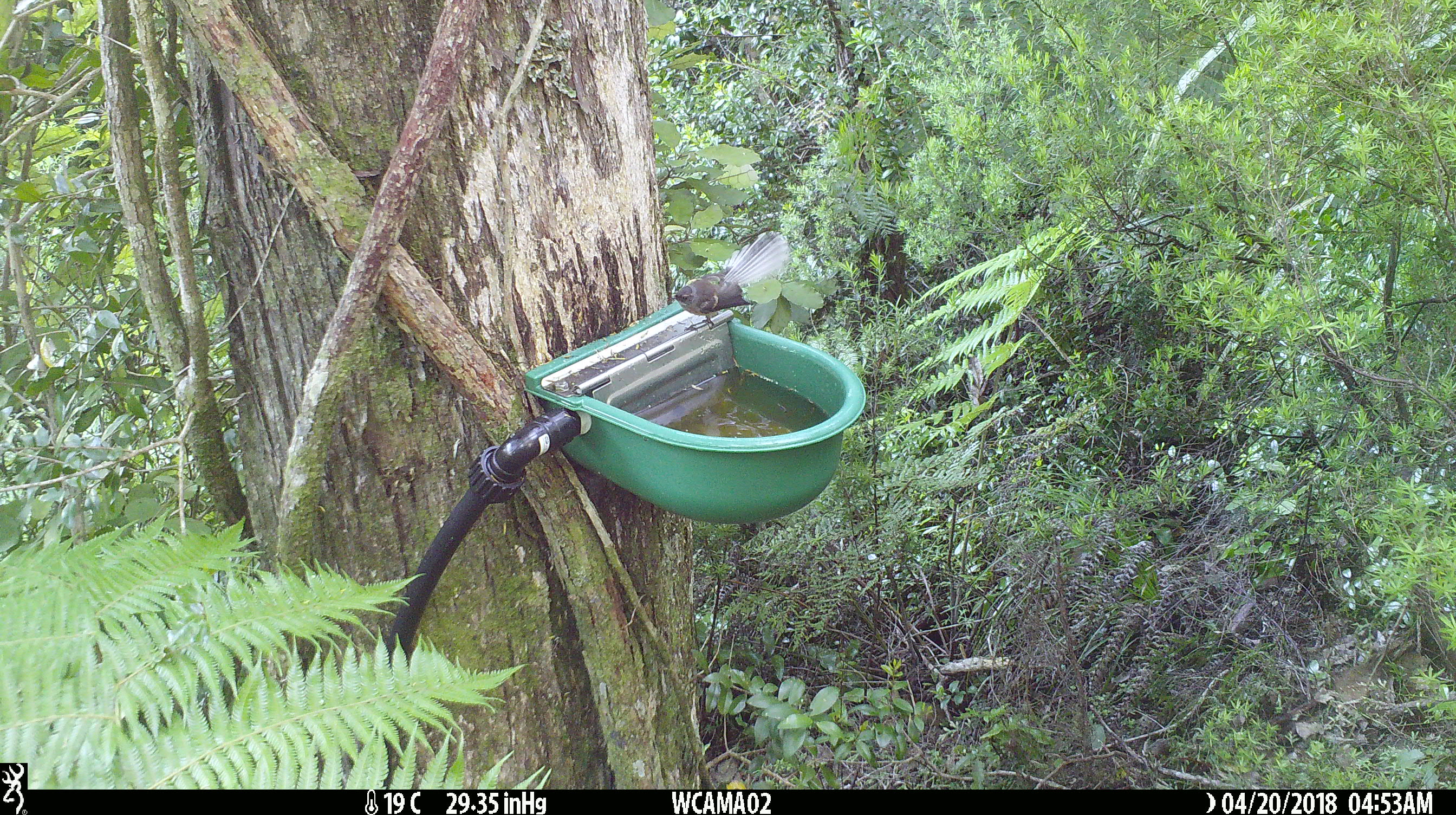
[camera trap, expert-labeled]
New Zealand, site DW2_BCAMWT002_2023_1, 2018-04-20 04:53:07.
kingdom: Animalia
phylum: Chordata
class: Aves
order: Passeriformes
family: Rhipiduridae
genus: Rhipidura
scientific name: Rhipidura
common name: fantails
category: fantail